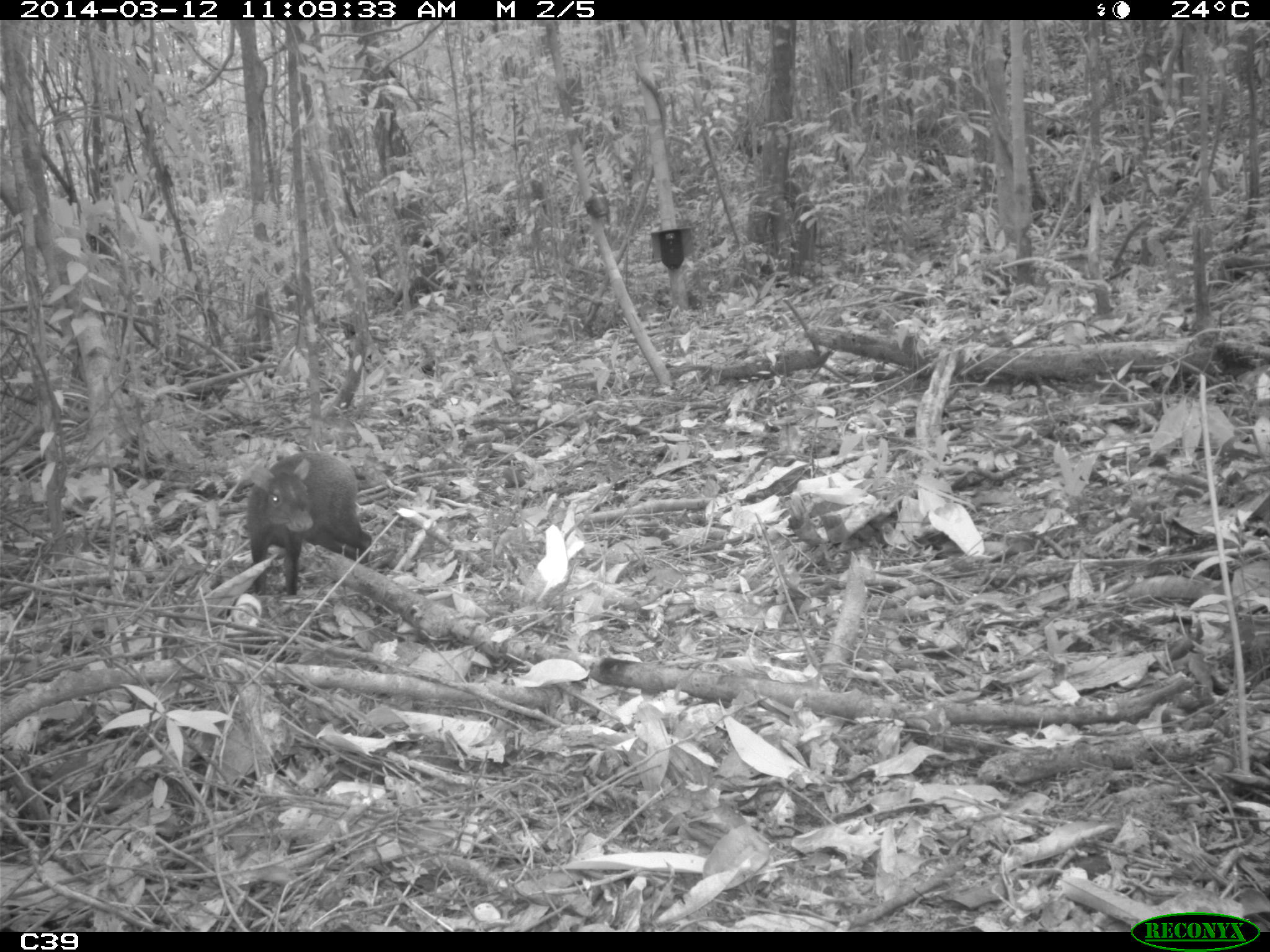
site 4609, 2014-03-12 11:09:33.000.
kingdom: Animalia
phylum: Chordata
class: Mammalia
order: Rodentia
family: Dasyproctidae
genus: Dasyprocta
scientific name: Dasyprocta leporina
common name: red-rumped agouti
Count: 1.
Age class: adult.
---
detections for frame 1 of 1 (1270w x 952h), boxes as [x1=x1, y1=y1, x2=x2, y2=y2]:
dasyprocta leporina: [x1=246, y1=450, x2=372, y2=601]